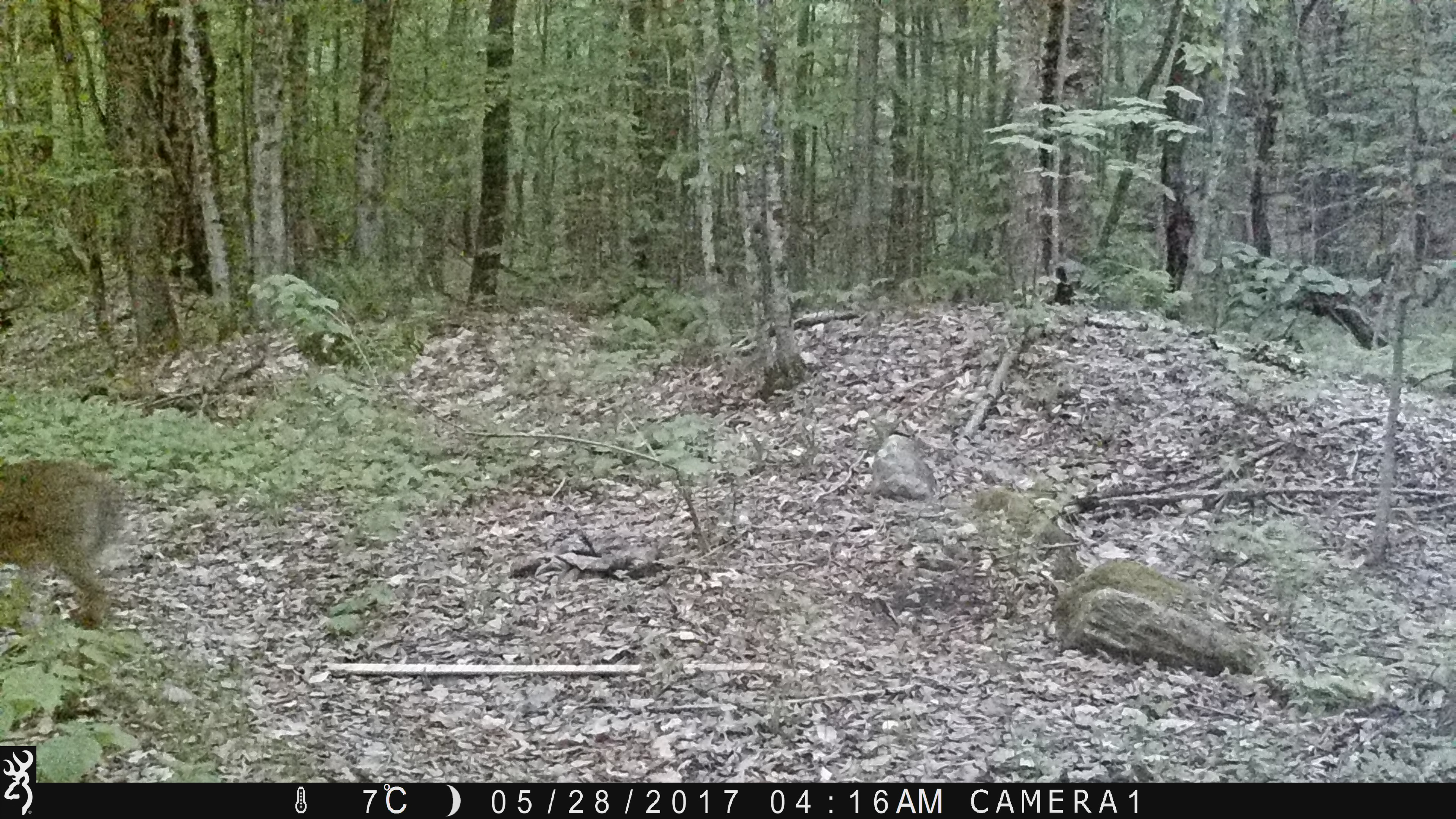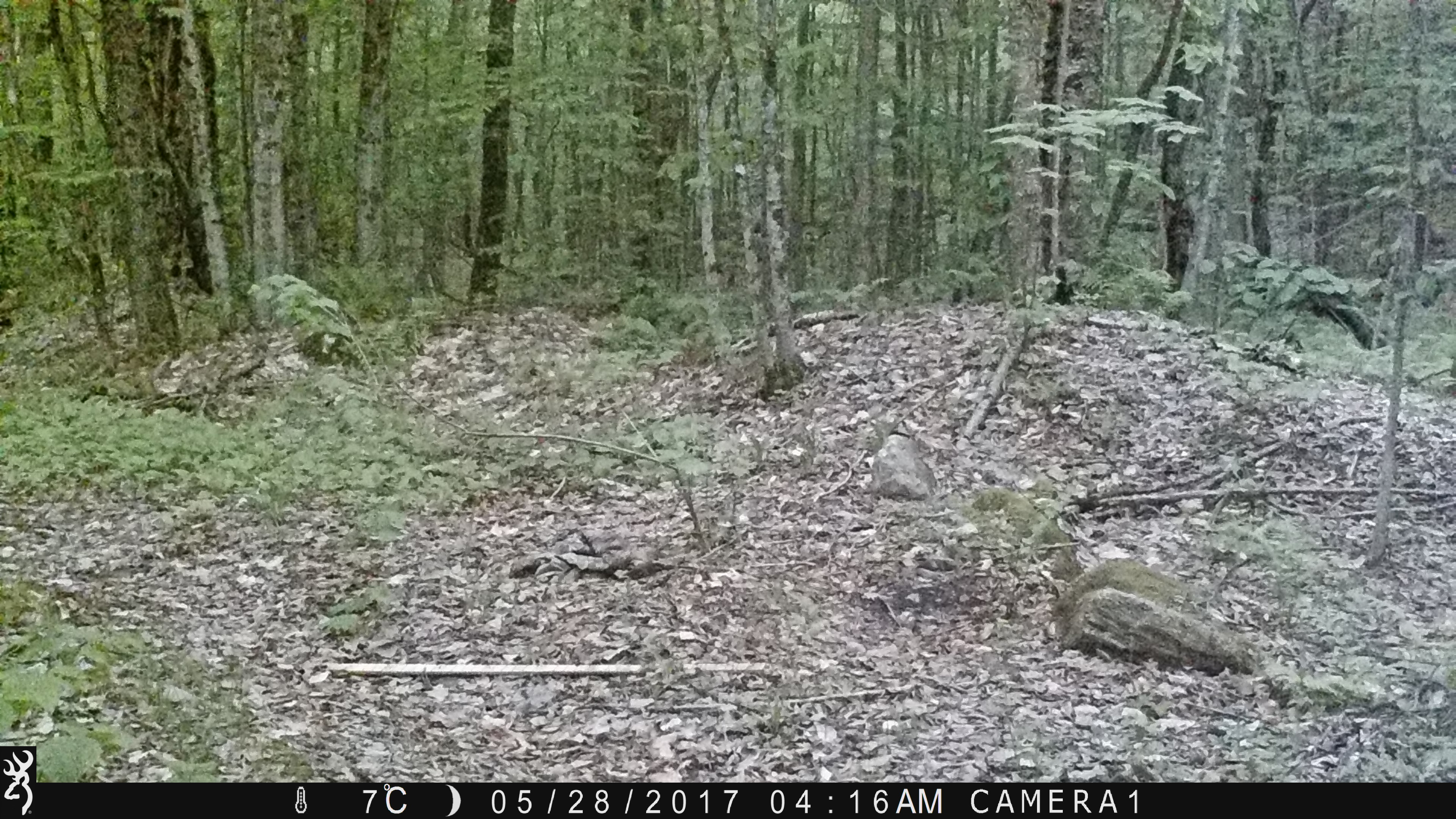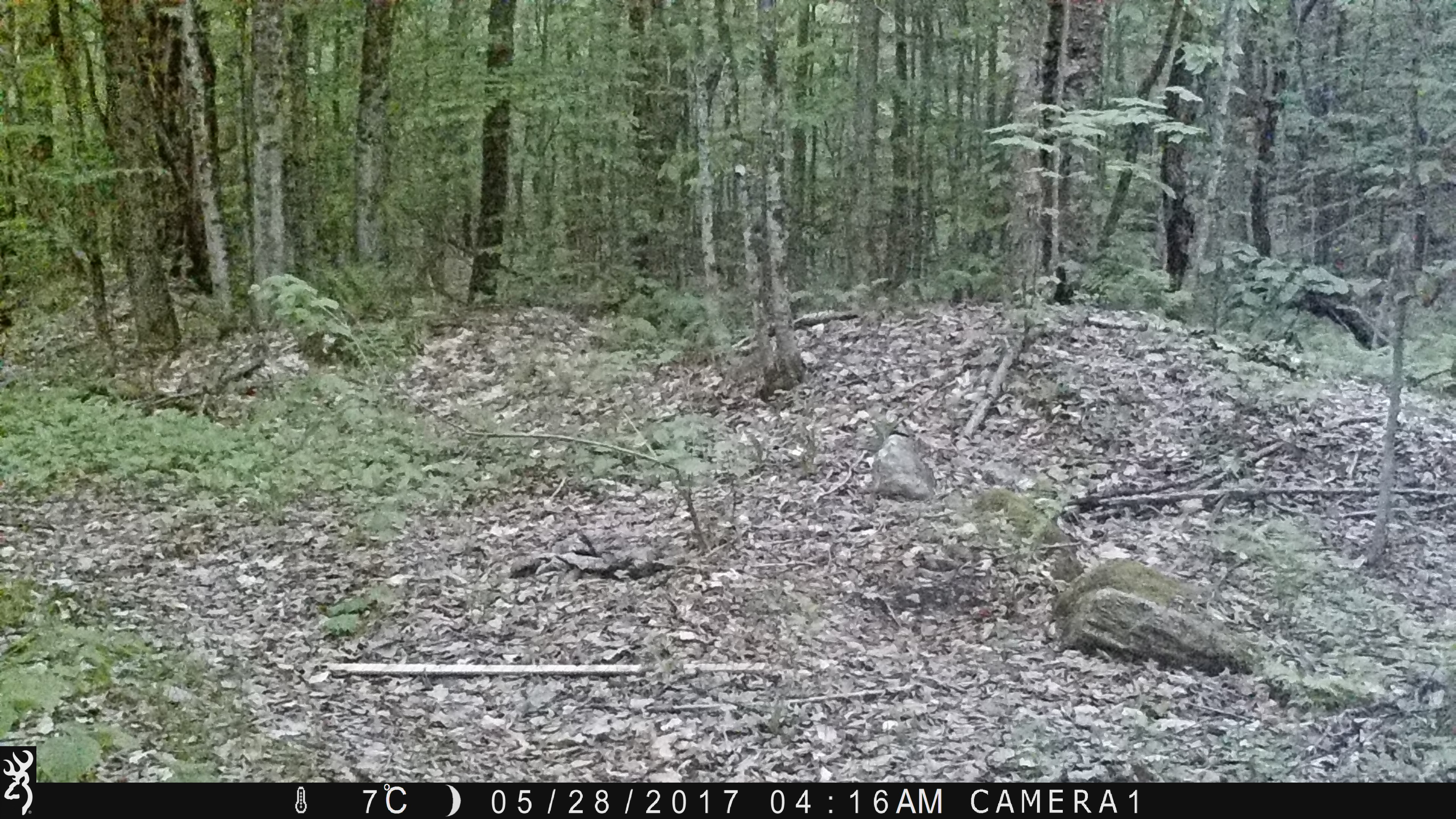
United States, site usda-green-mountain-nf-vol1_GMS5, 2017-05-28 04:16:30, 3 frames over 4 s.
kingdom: Animalia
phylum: Chordata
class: Mammalia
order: Artiodactyla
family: Cervidae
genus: Odocoileus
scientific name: Odocoileus virginianus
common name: white-tailed deer